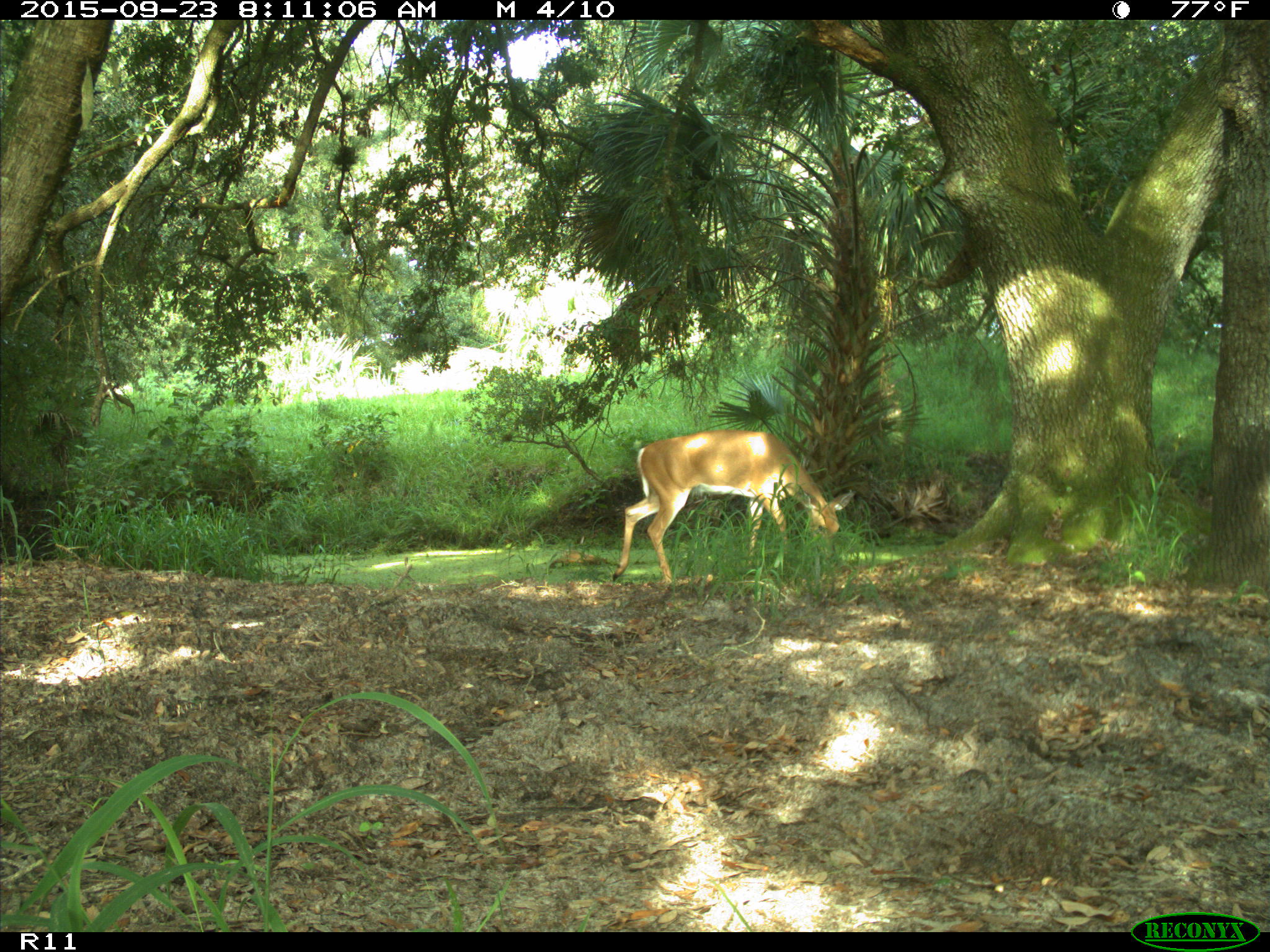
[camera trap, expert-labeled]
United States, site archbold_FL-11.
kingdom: Animalia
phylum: Chordata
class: Mammalia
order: Artiodactyla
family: Cervidae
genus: Odocoileus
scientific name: Odocoileus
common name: deer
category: unidentified deer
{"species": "unidentified deer (deer) (Odocoileus)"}